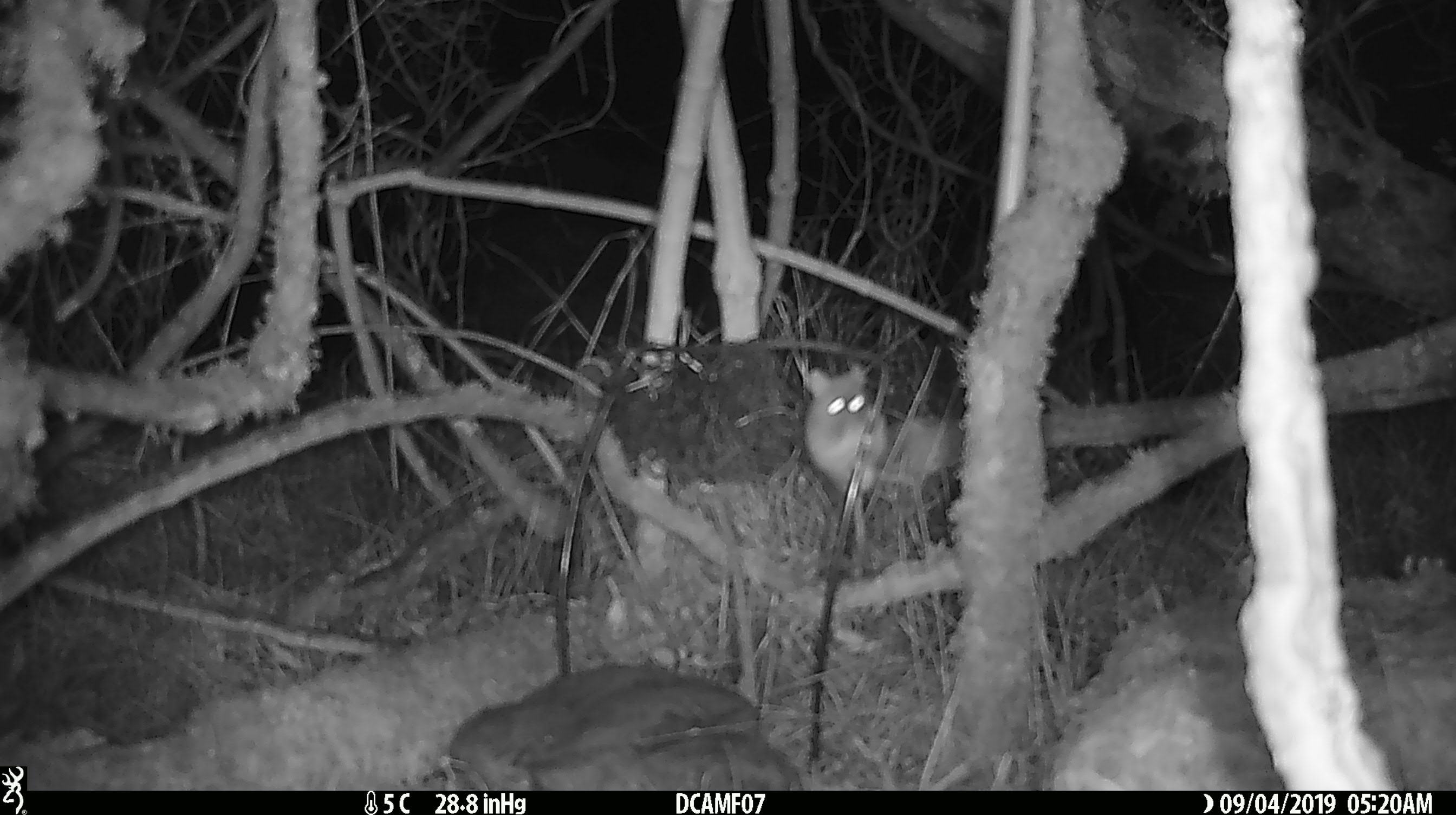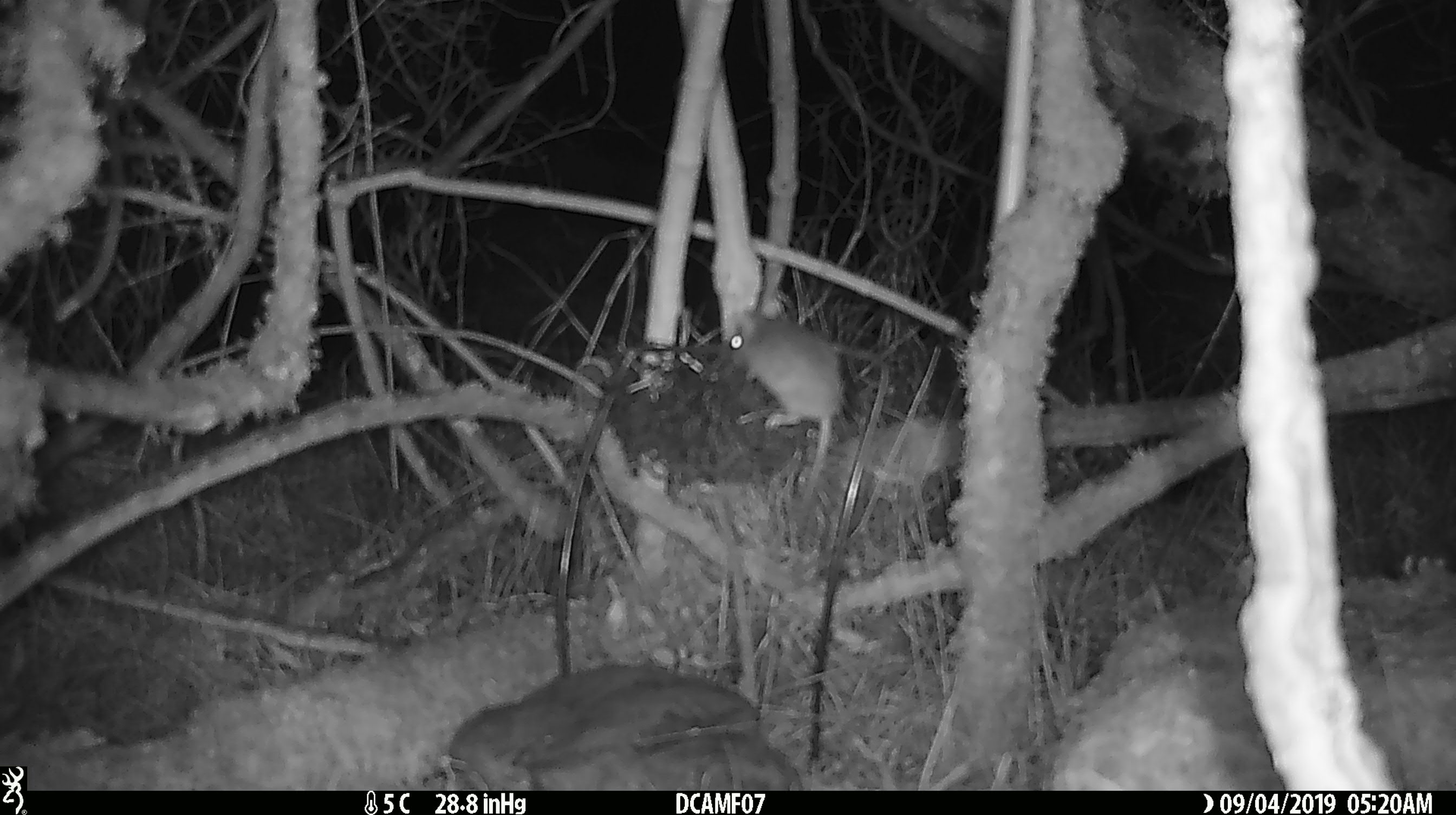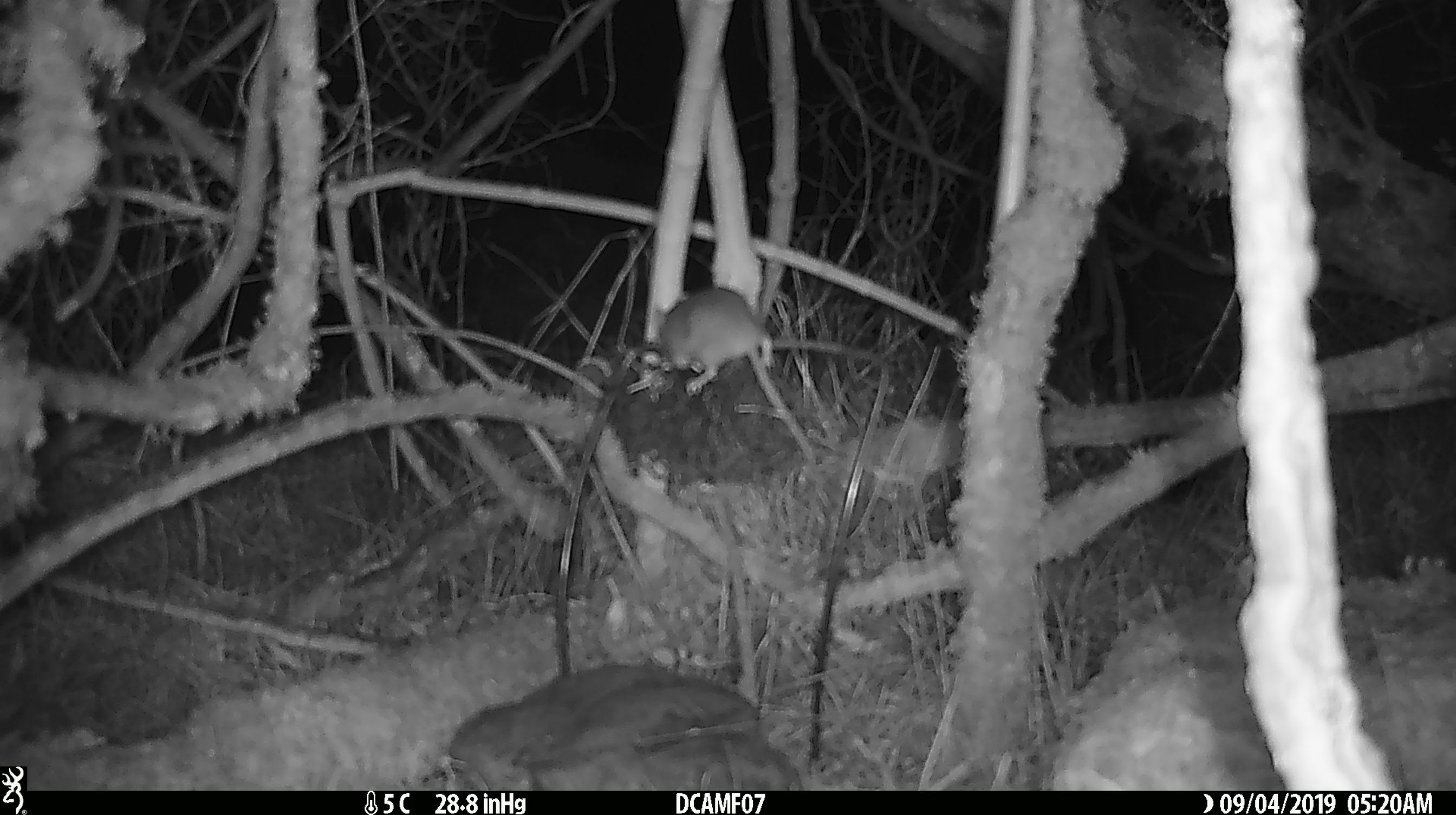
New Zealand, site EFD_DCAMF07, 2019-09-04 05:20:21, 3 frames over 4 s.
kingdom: Animalia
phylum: Chordata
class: Mammalia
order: Rodentia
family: Muridae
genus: Mus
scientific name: Mus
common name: mouse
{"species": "mouse (Mus)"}